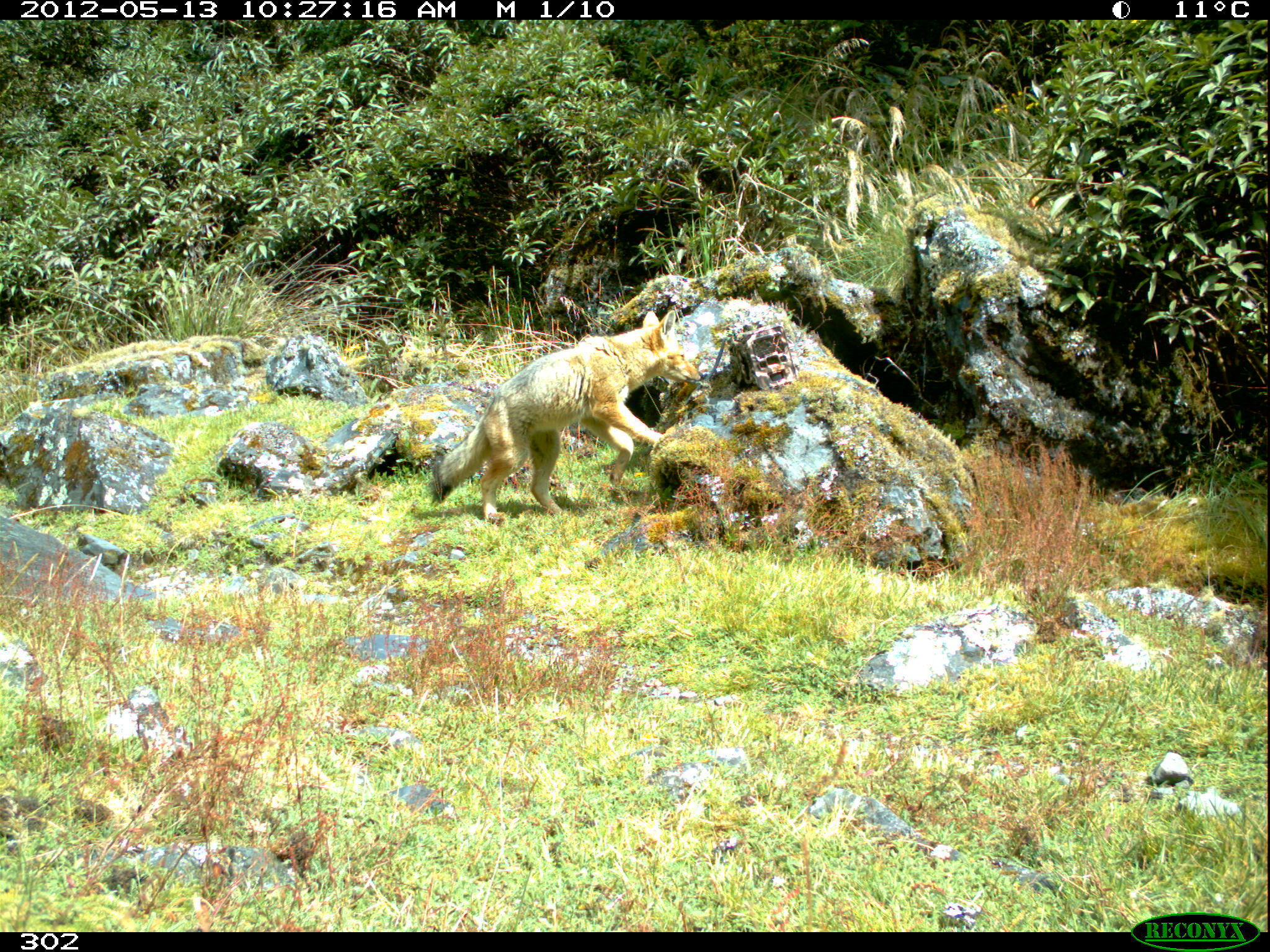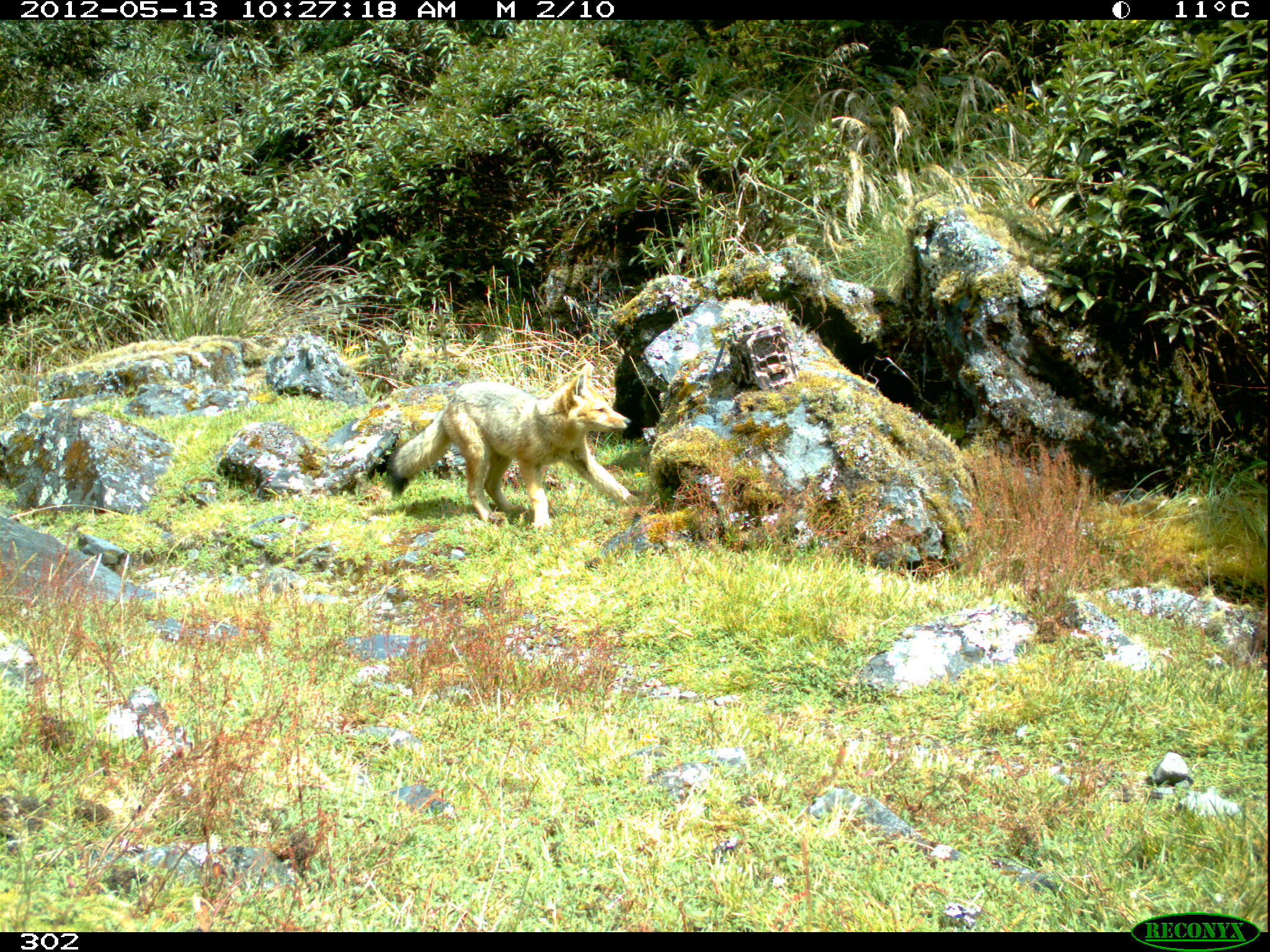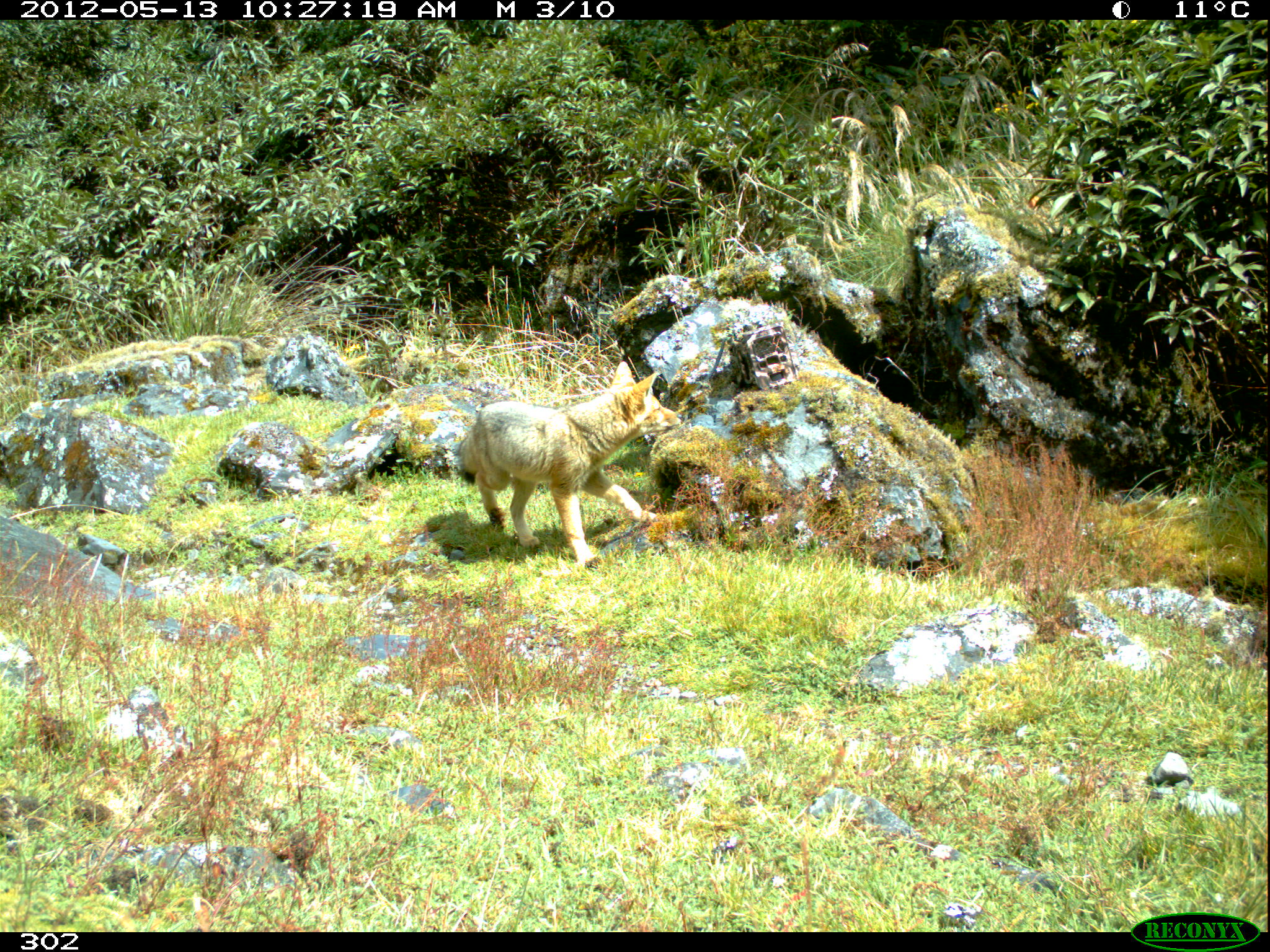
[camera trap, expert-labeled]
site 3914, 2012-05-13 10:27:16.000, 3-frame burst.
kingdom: Animalia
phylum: Chordata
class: Mammalia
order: Carnivora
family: Canidae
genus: Lycalopex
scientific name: Lycalopex culpaeus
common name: culpeo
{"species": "Lycalopex culpaeus (culpeo)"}